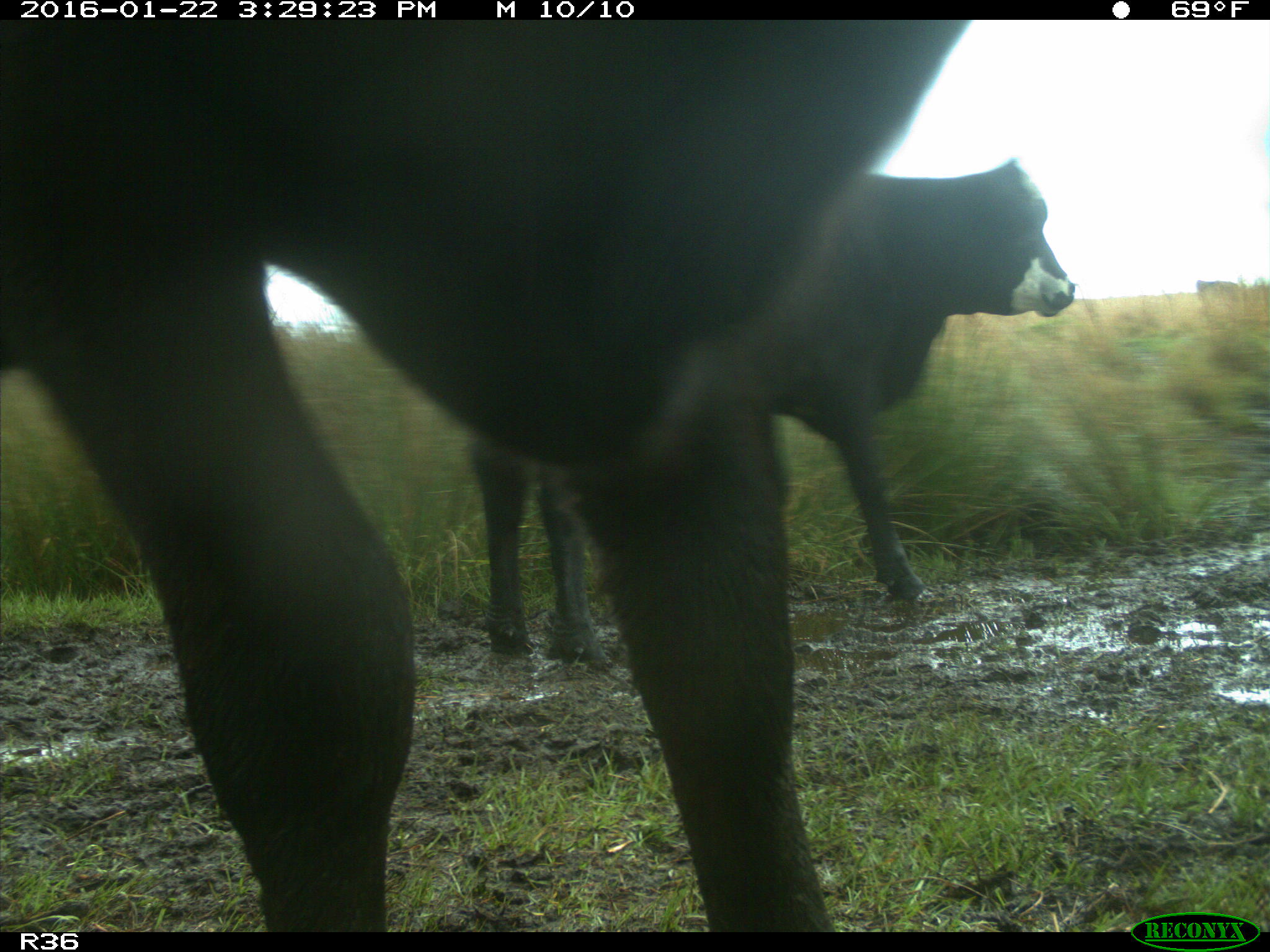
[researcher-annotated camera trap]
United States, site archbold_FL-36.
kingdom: Animalia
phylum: Chordata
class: Mammalia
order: Artiodactyla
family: Bovidae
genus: Bos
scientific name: Bos taurus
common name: domestic cow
Bos taurus (domestic cow).